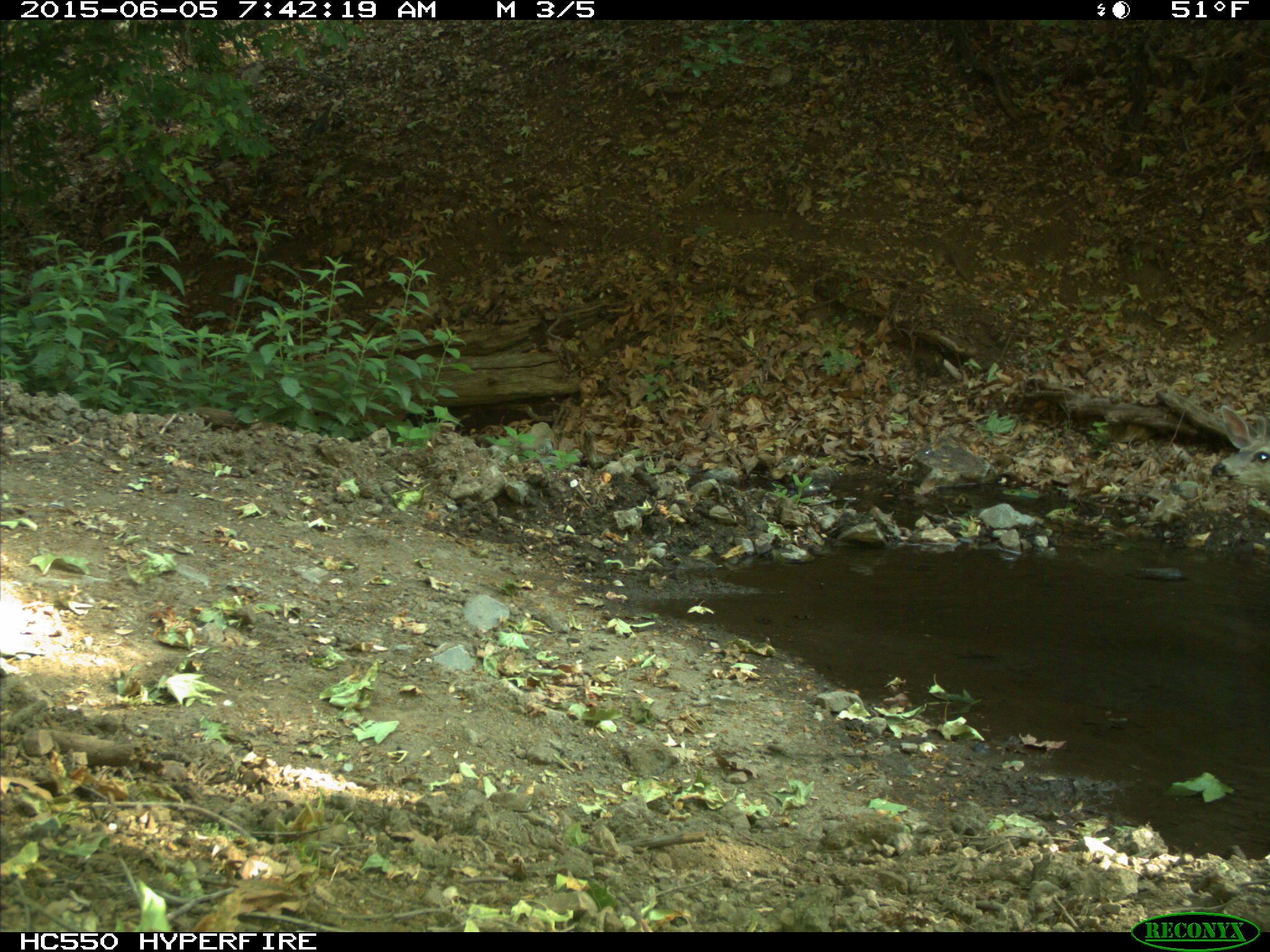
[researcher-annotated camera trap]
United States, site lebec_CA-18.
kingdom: Animalia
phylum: Chordata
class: Mammalia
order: Artiodactyla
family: Cervidae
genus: Odocoileus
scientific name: Odocoileus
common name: deer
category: unidentified deer